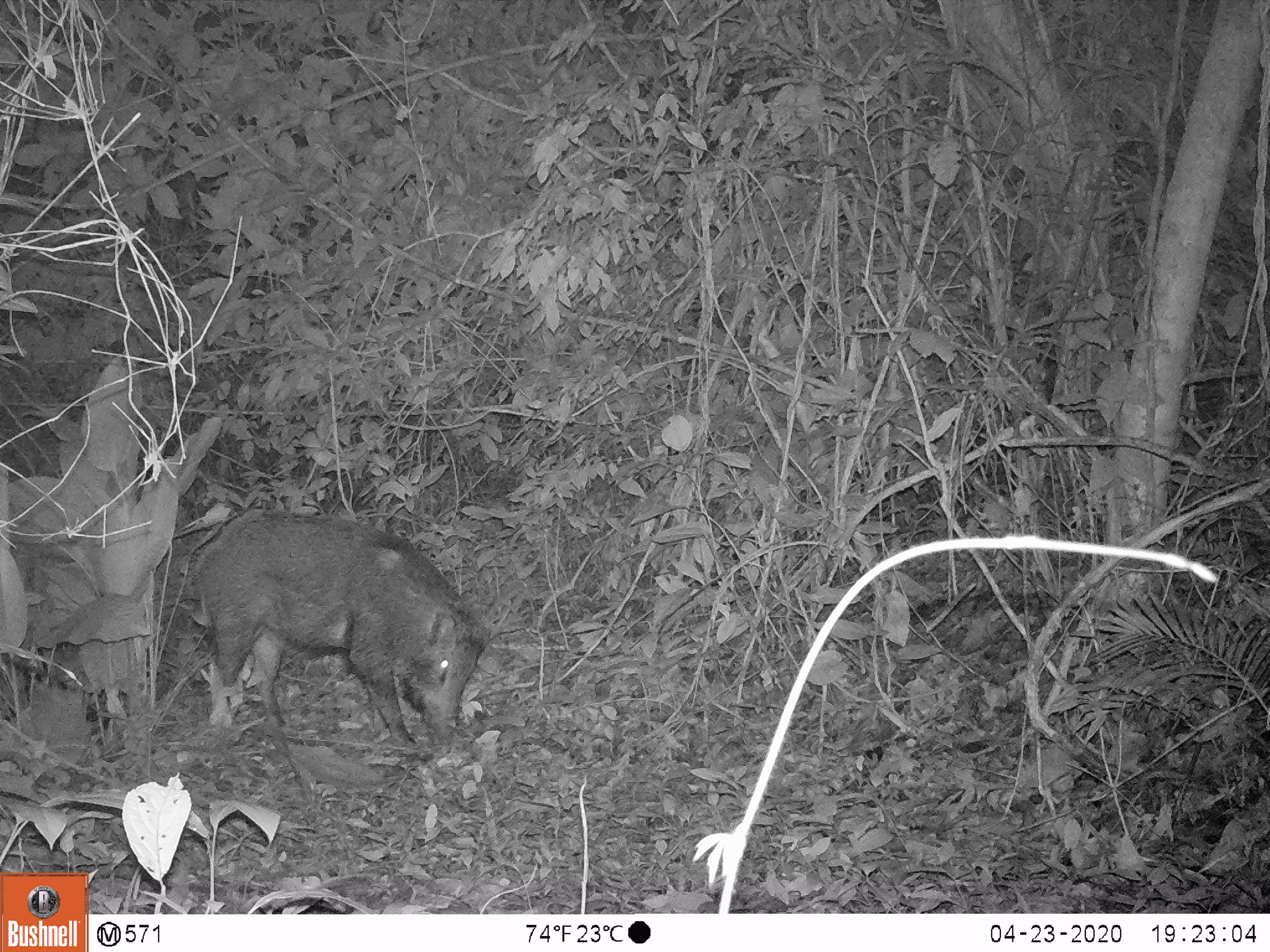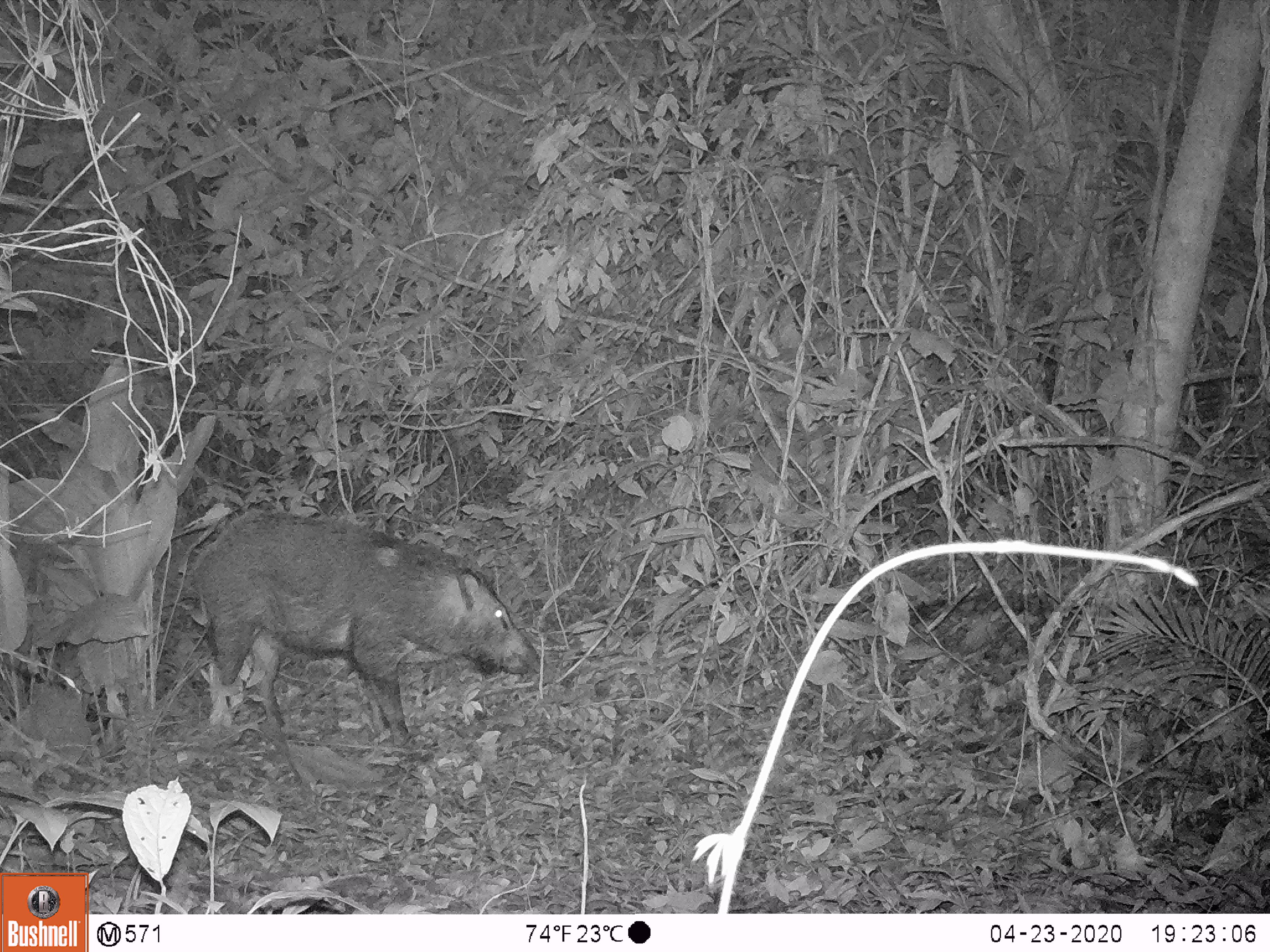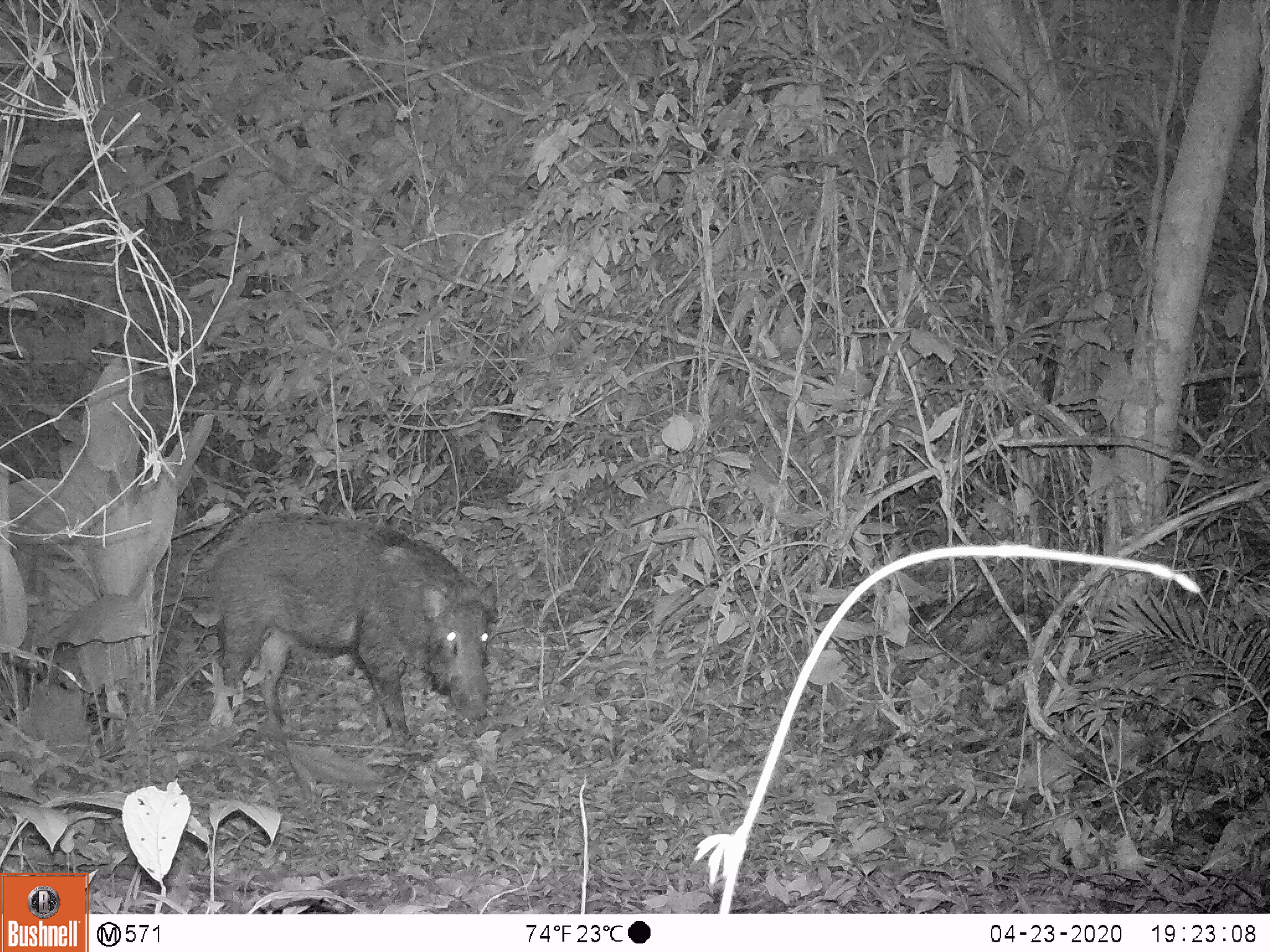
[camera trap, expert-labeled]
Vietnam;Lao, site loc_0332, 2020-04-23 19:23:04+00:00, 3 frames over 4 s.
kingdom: Animalia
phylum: Chordata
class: Mammalia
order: Artiodactyla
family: Suidae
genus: Sus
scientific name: Sus scrofa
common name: eurasian wild pig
Eurasian wild pig (Sus scrofa). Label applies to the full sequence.